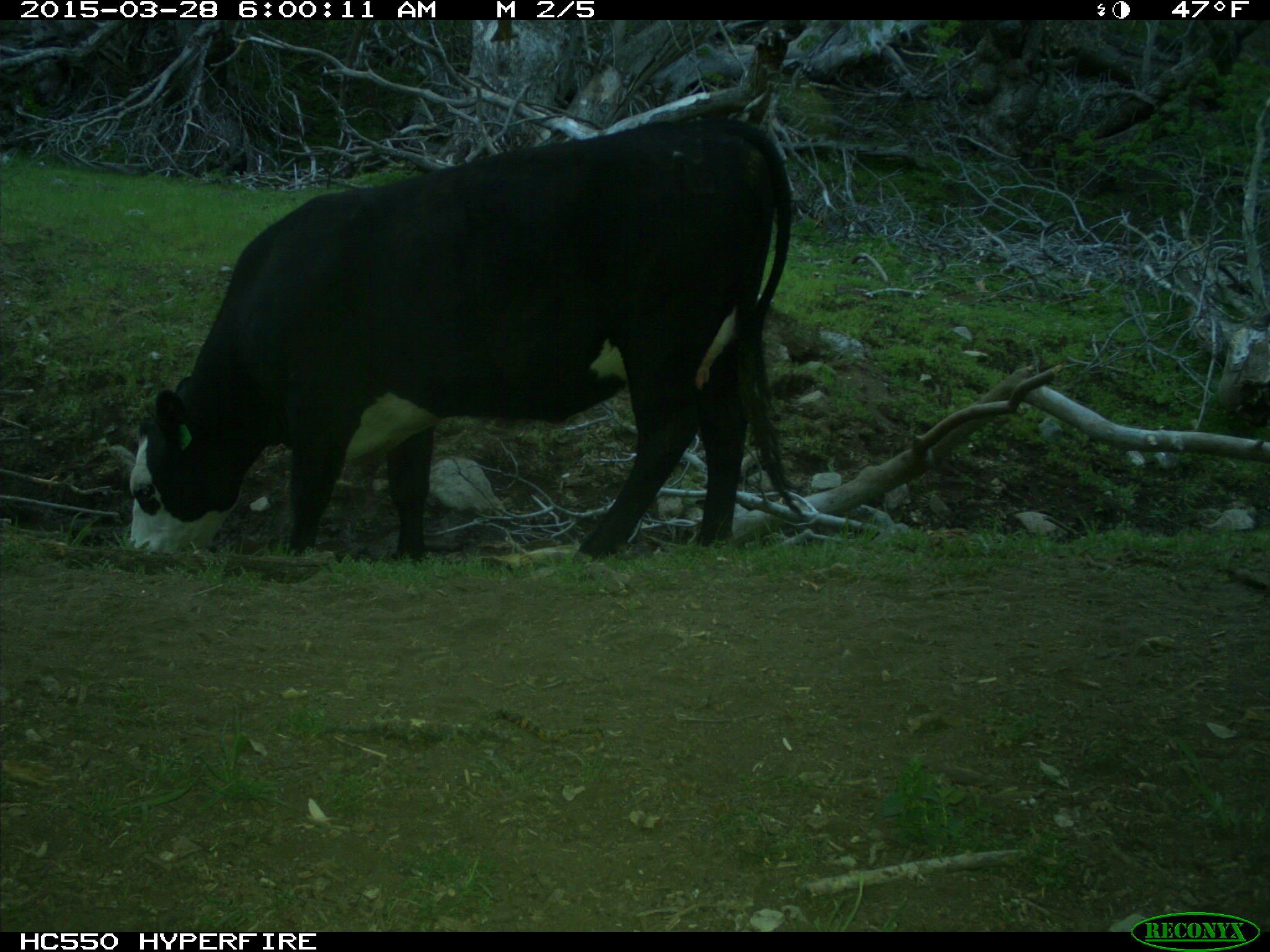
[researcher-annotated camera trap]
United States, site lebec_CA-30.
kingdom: Animalia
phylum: Chordata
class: Mammalia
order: Artiodactyla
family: Bovidae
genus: Bos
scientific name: Bos taurus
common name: domestic cow